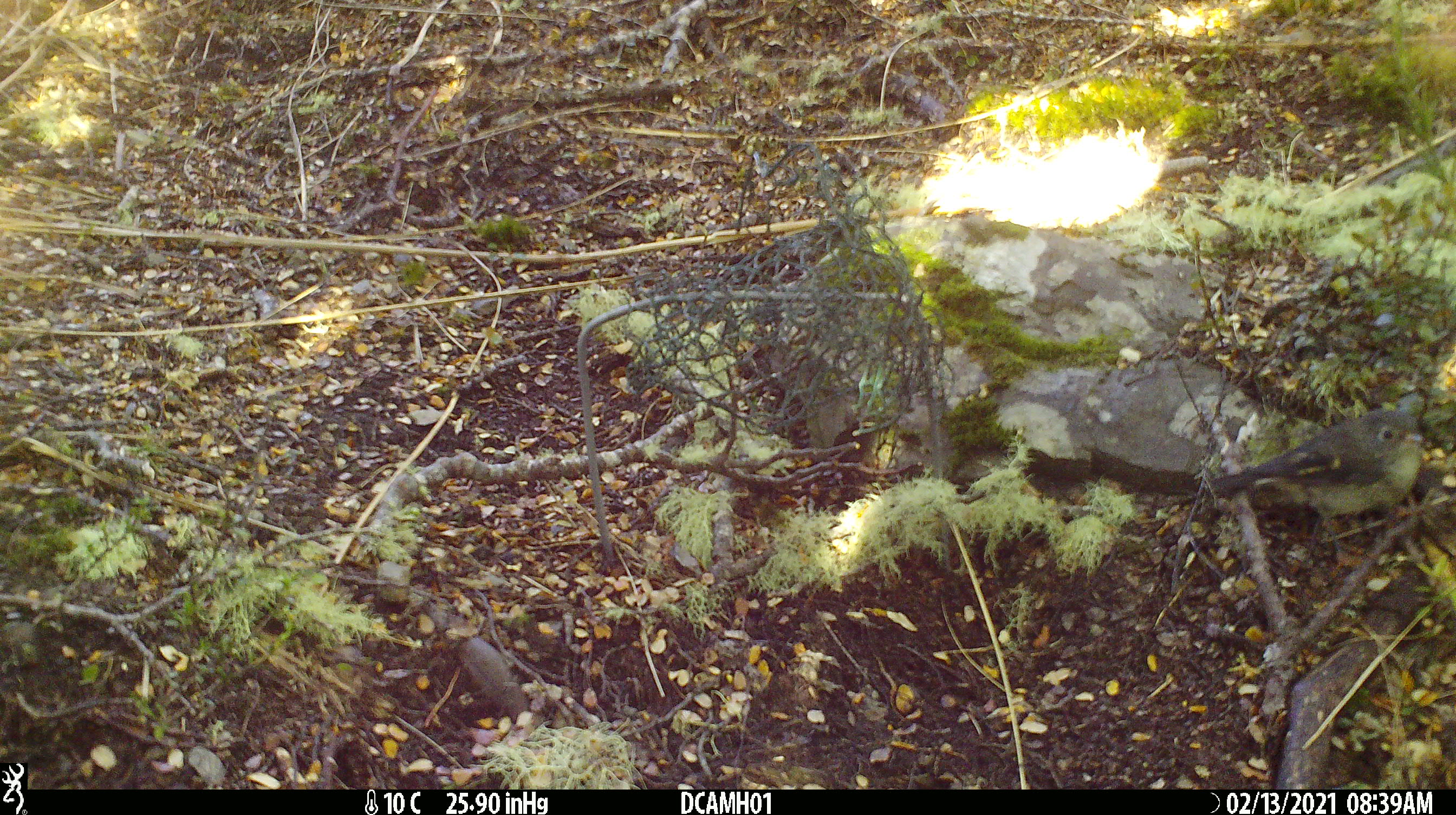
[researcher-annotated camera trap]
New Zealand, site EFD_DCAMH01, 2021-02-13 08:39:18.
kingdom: Animalia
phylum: Chordata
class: Aves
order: Passeriformes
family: Petroicidae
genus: Petroica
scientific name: Petroica macrocephala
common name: tomtit